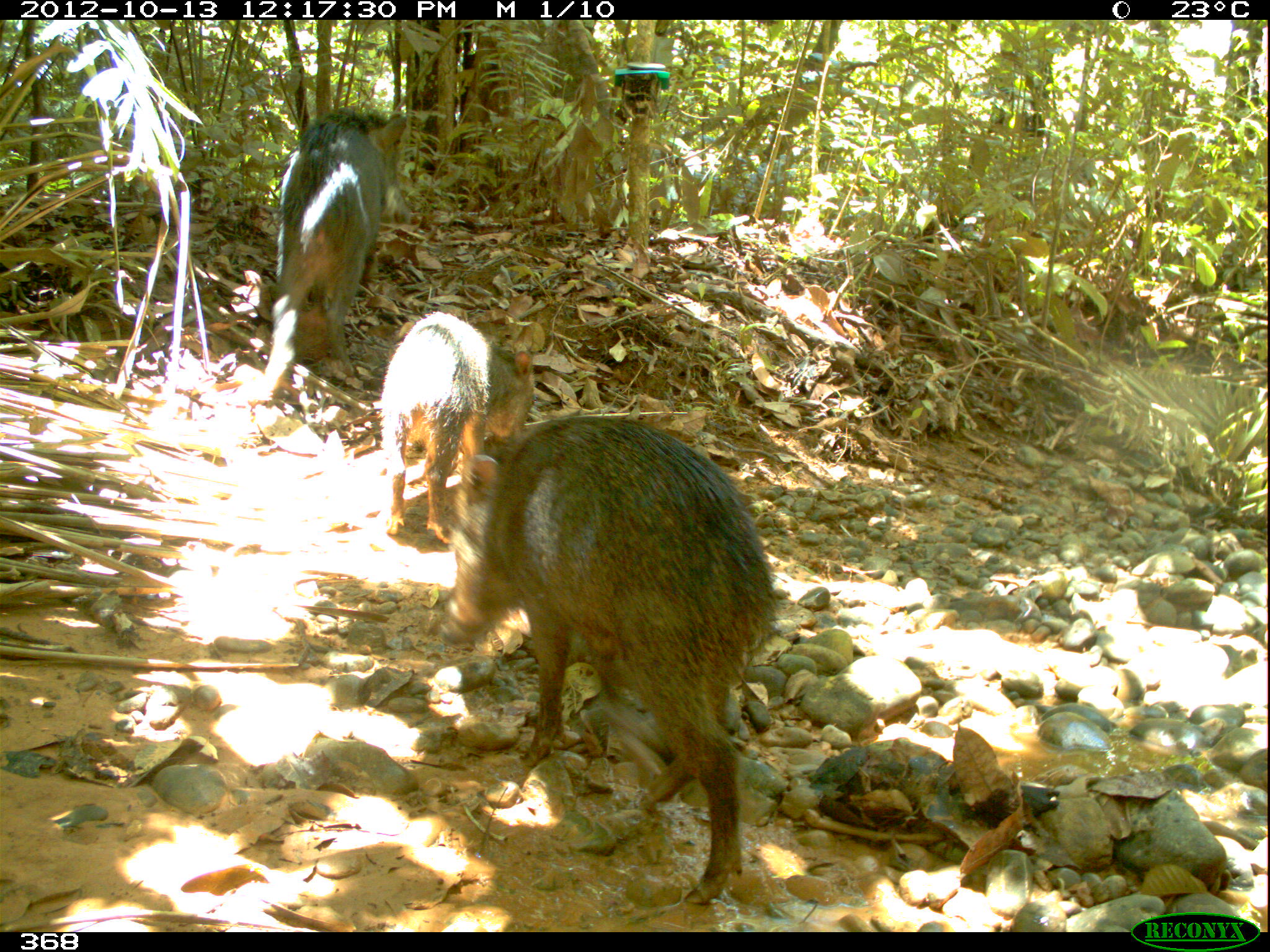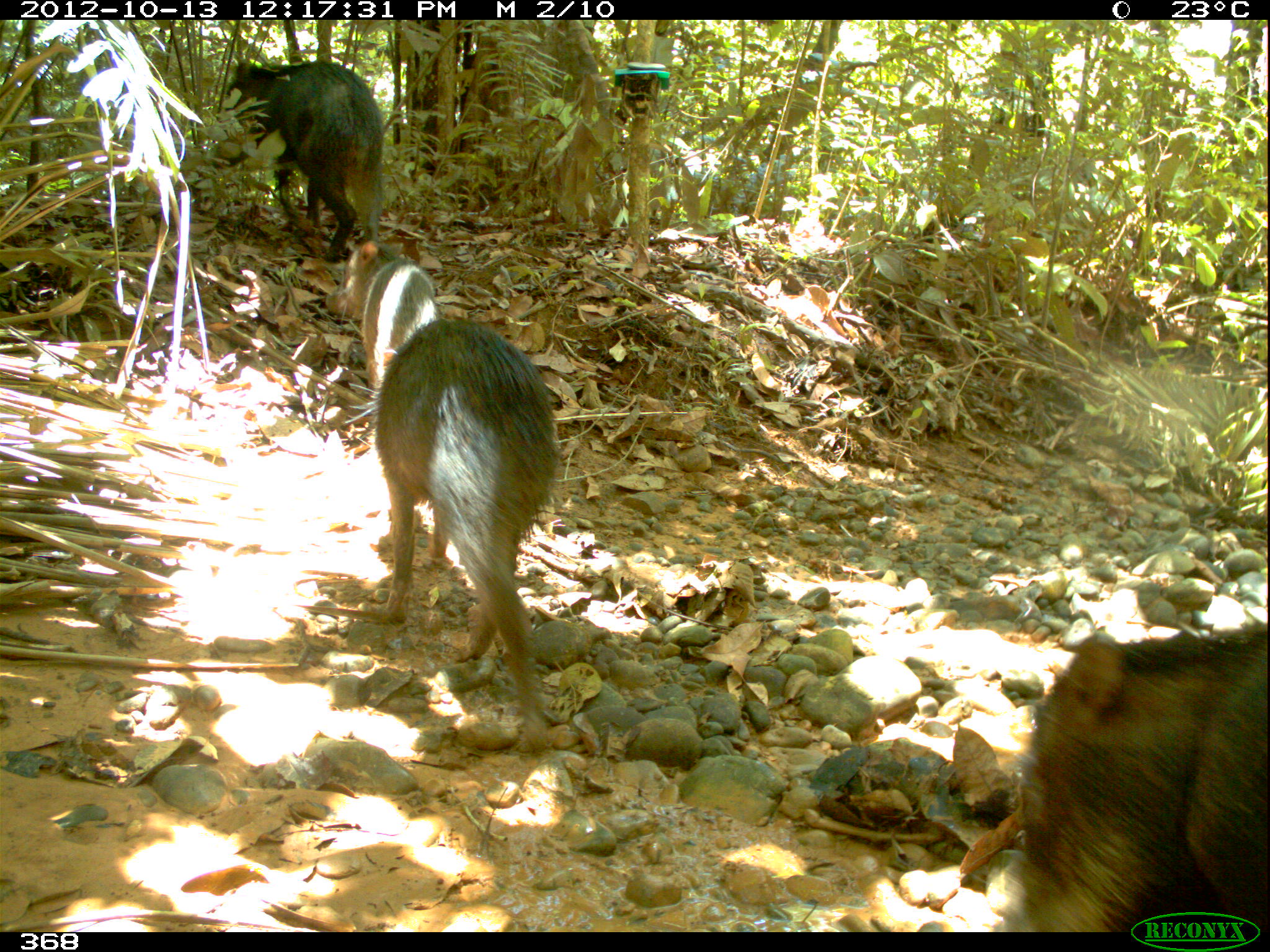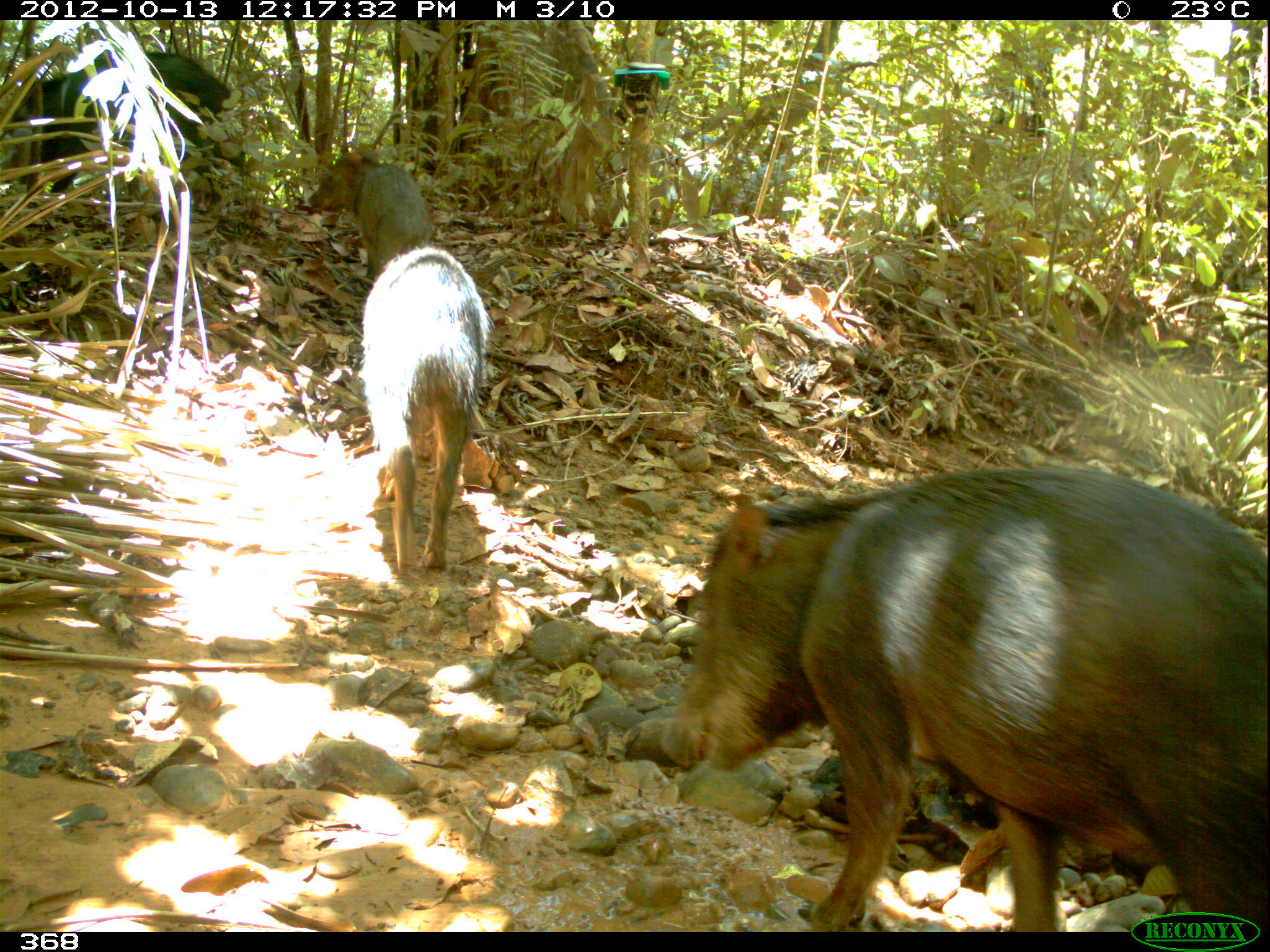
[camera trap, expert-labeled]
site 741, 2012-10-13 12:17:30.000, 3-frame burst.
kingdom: Animalia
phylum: Chordata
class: Mammalia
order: Artiodactyla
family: Tayassuidae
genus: Tayassu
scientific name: Tayassu pecari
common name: white-lipped peccary